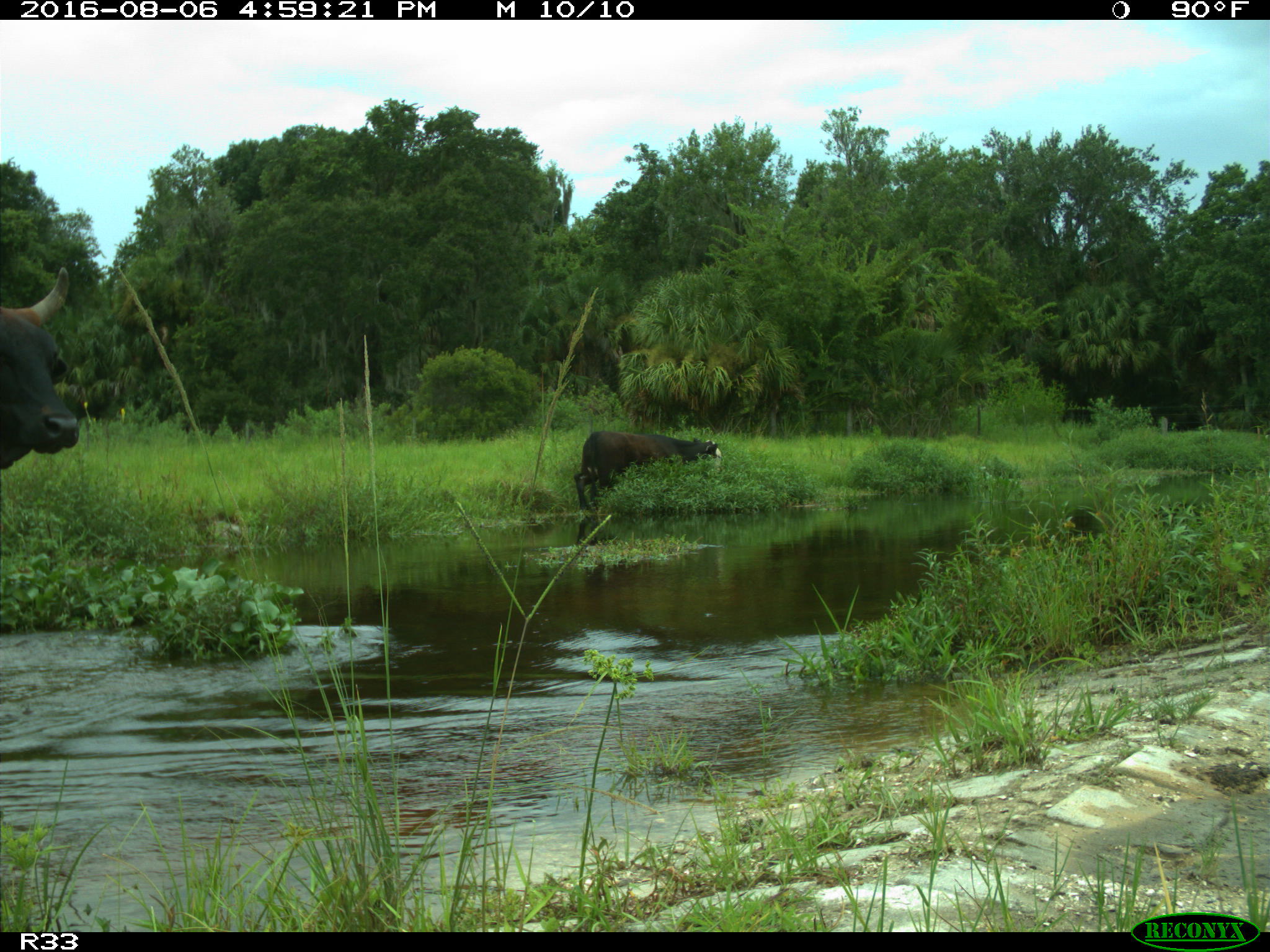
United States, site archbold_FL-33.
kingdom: Animalia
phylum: Chordata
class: Mammalia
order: Artiodactyla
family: Bovidae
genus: Bos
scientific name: Bos taurus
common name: domestic cow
Bos taurus (domestic cow).